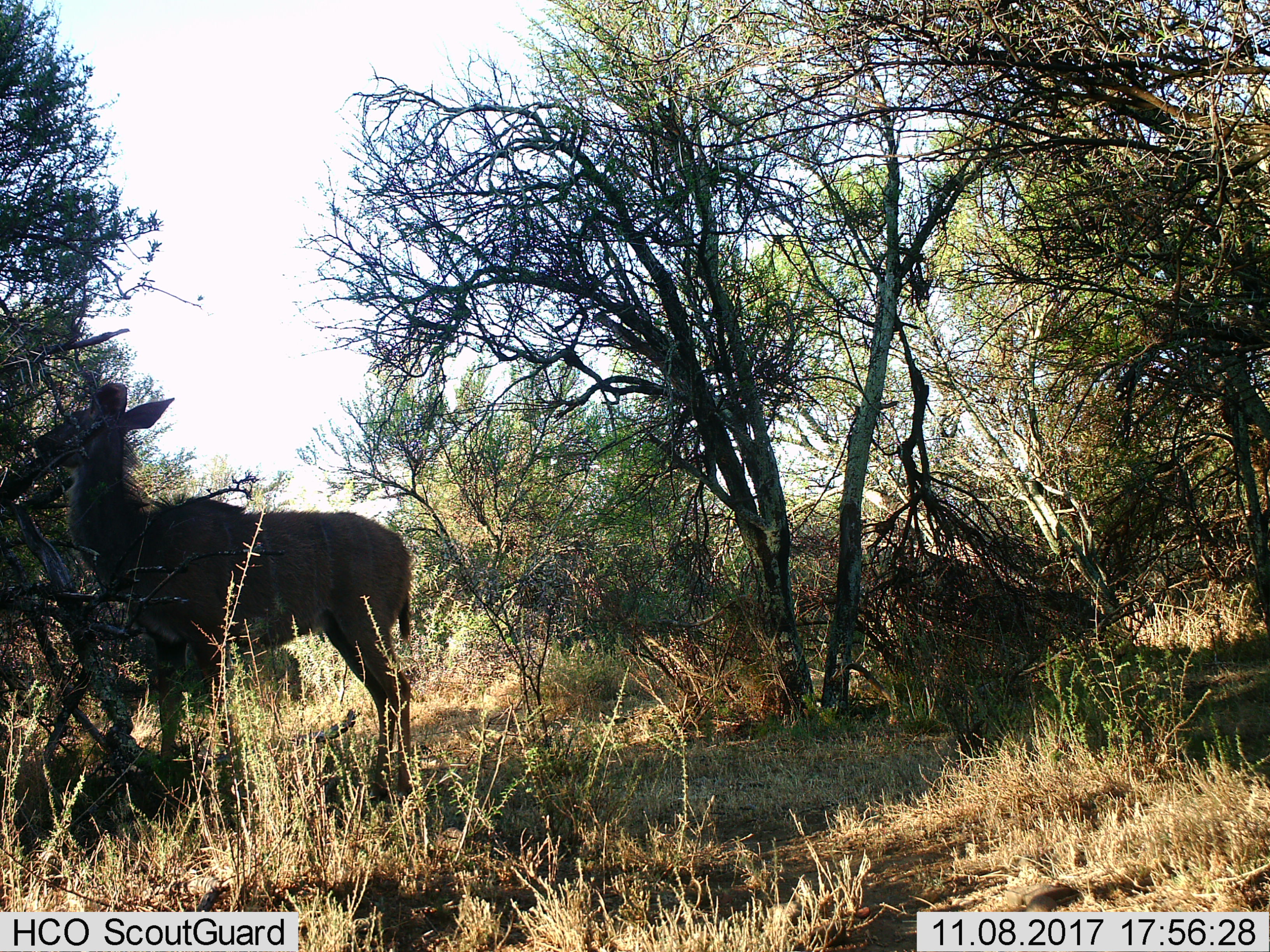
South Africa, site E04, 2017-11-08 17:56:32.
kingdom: Animalia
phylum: Chordata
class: Mammalia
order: Artiodactyla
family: Bovidae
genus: Tragelaphus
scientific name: Tragelaphus strepsiceros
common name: greater kudu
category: kudu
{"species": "kudu (greater kudu) (Tragelaphus strepsiceros)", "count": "1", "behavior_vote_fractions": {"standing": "60%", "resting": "0%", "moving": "20%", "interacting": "0%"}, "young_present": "0%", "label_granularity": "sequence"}